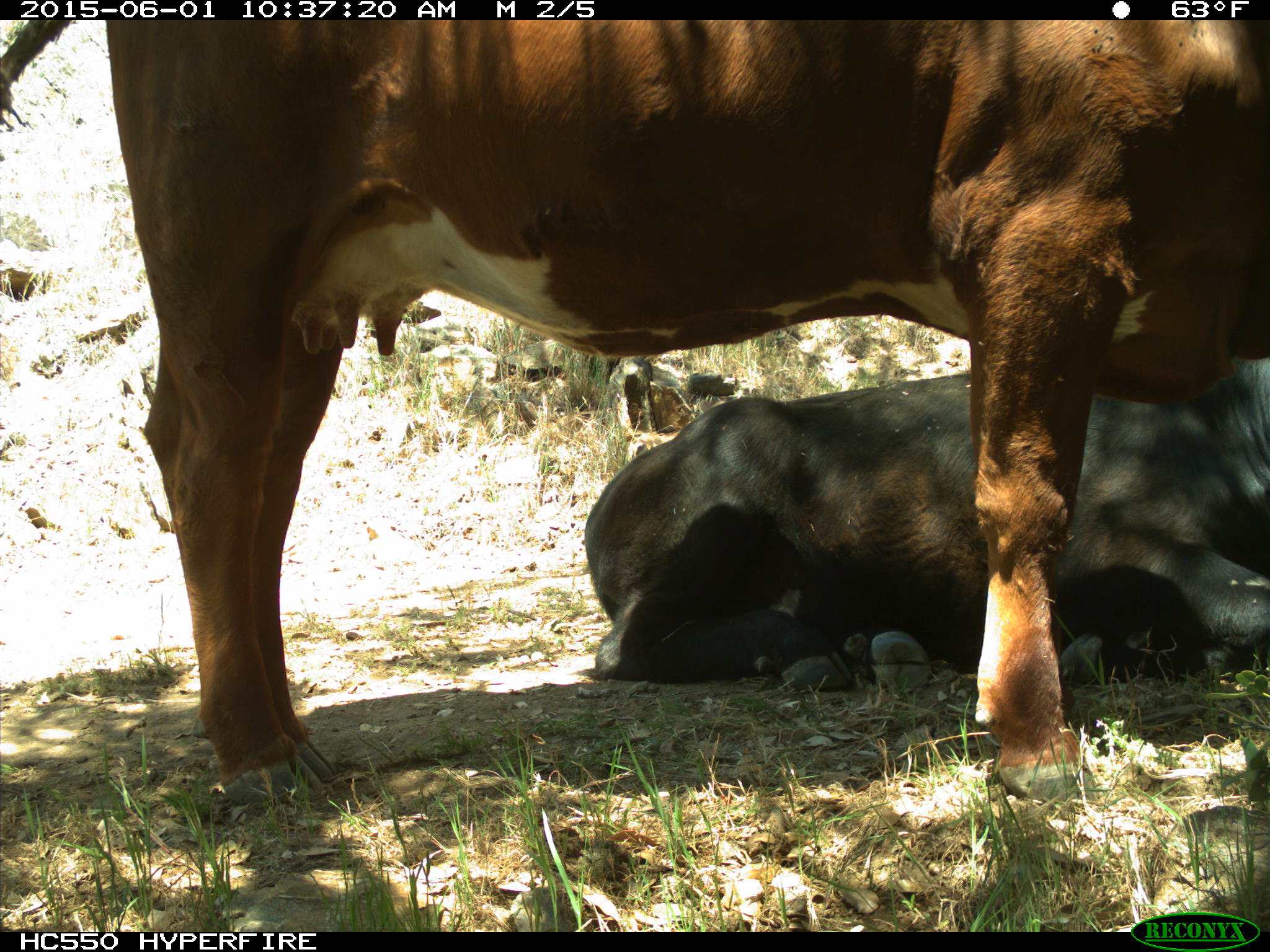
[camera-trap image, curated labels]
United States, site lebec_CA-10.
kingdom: Animalia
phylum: Chordata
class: Mammalia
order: Artiodactyla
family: Bovidae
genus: Bos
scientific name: Bos taurus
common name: domestic cow